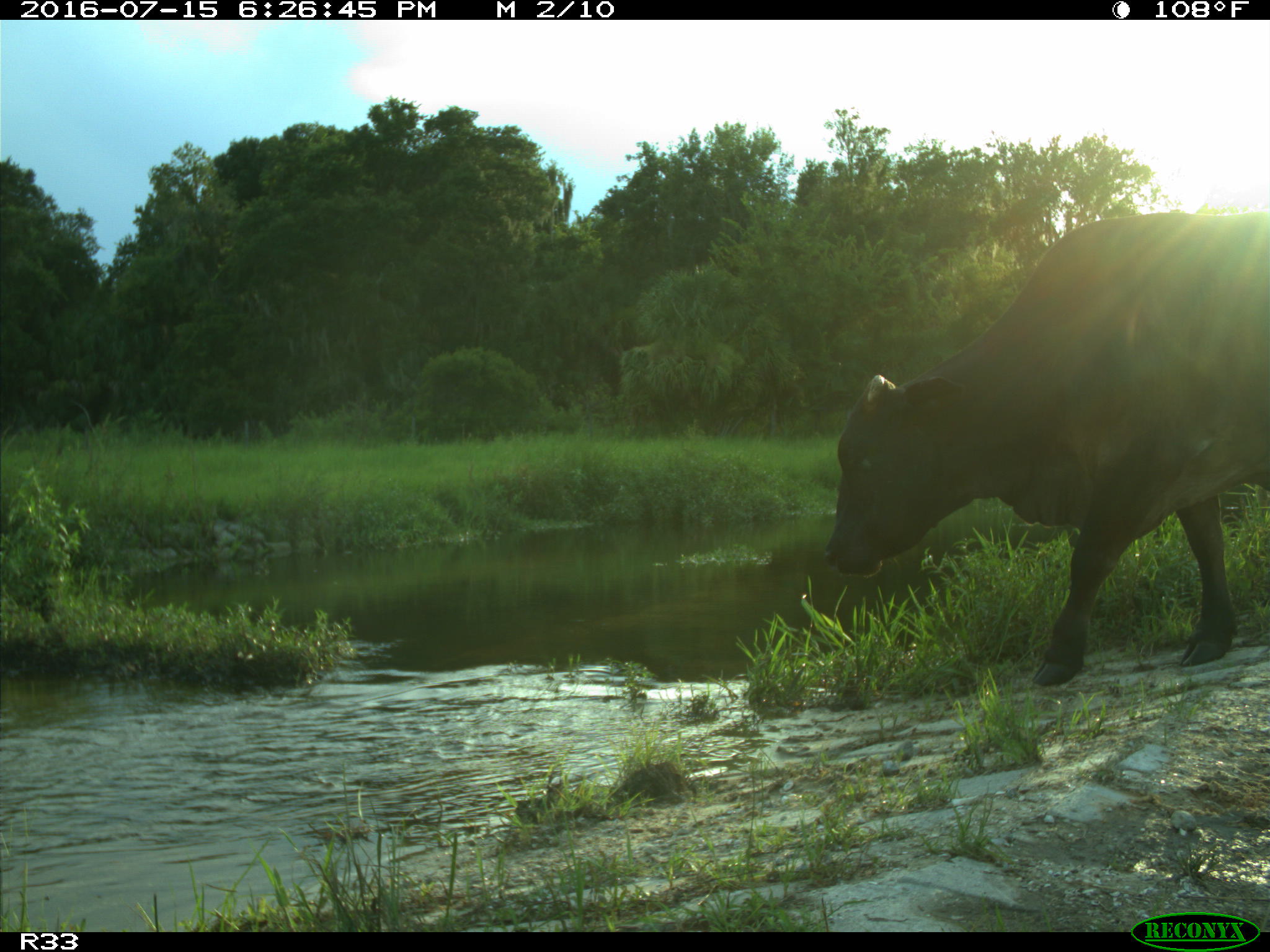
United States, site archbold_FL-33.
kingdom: Animalia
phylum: Chordata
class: Mammalia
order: Artiodactyla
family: Bovidae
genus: Bos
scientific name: Bos taurus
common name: domestic cow